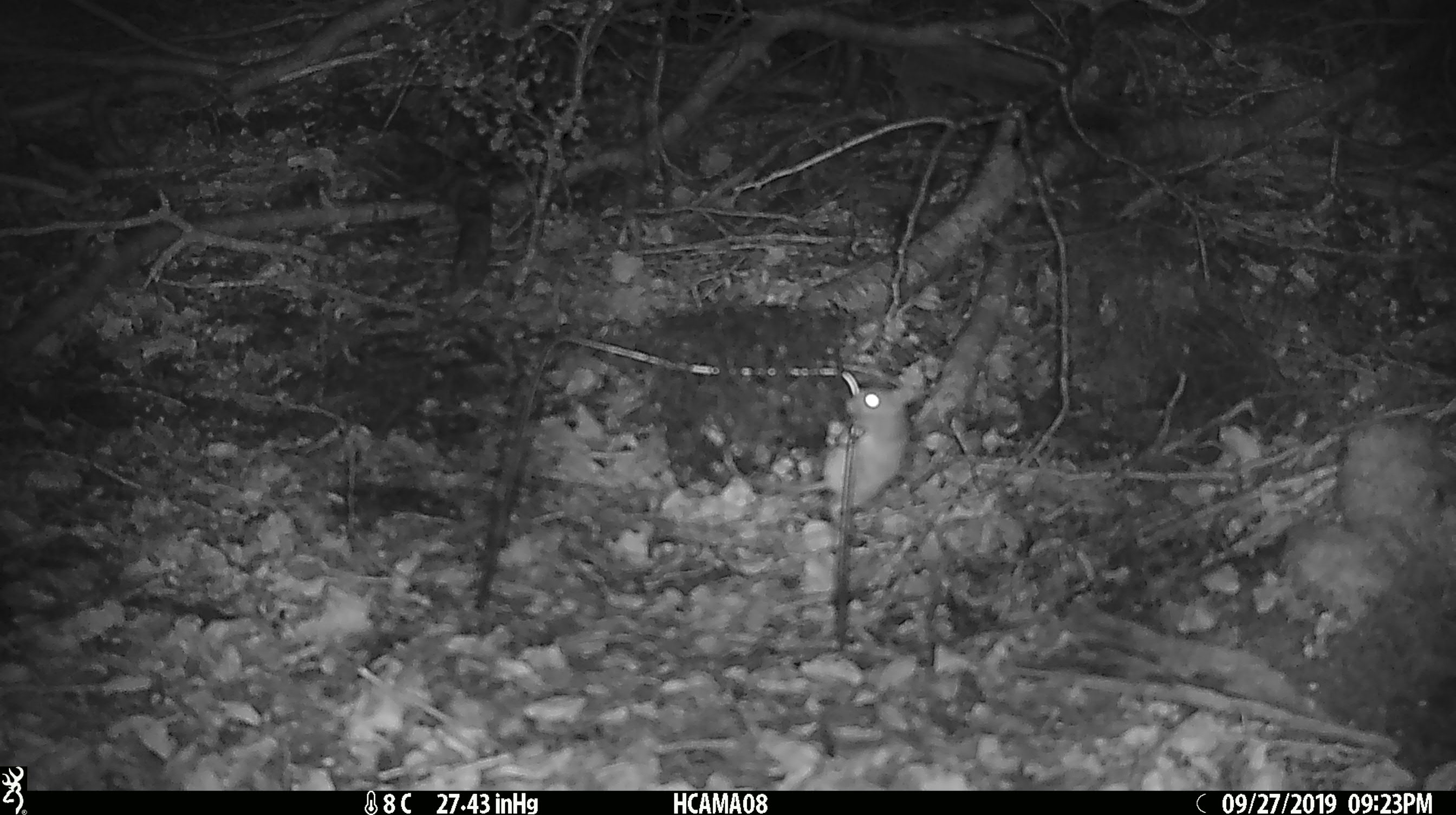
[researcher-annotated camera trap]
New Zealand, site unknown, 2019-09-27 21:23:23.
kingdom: Animalia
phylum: Chordata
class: Mammalia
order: Rodentia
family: Muridae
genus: Mus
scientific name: Mus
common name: mouse